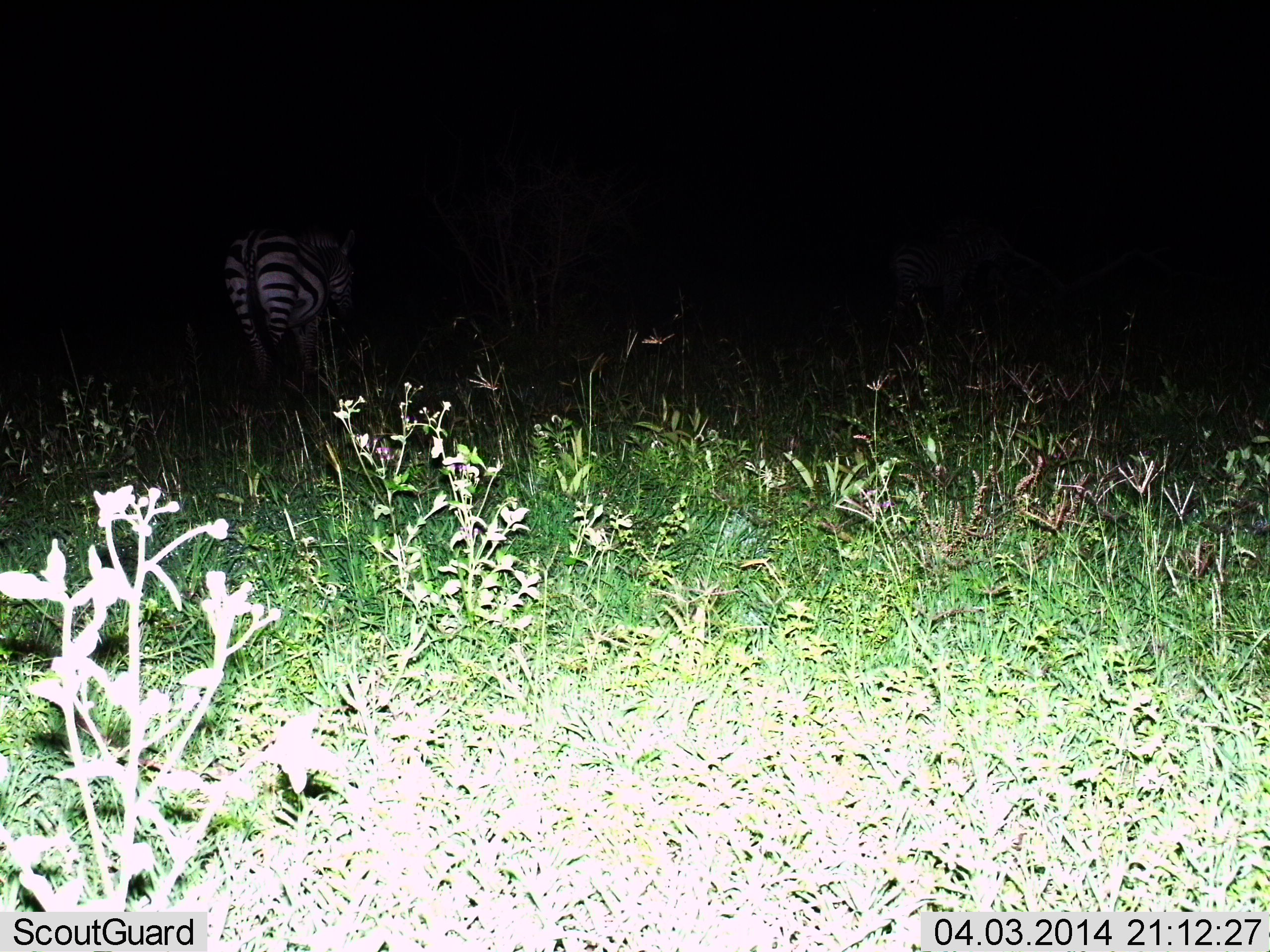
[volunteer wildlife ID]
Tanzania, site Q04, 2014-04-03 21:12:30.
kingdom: Animalia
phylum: Chordata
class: Mammalia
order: Perissodactyla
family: Equidae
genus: Equus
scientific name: Equus quagga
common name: plains zebra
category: zebra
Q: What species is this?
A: Zebra (plains zebra) (Equus quagga).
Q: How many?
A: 1.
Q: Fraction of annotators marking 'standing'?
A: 70%.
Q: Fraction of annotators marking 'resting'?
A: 0%.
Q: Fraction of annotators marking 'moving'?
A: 30%.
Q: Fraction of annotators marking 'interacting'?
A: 0%.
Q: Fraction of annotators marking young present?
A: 0%.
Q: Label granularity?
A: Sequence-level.